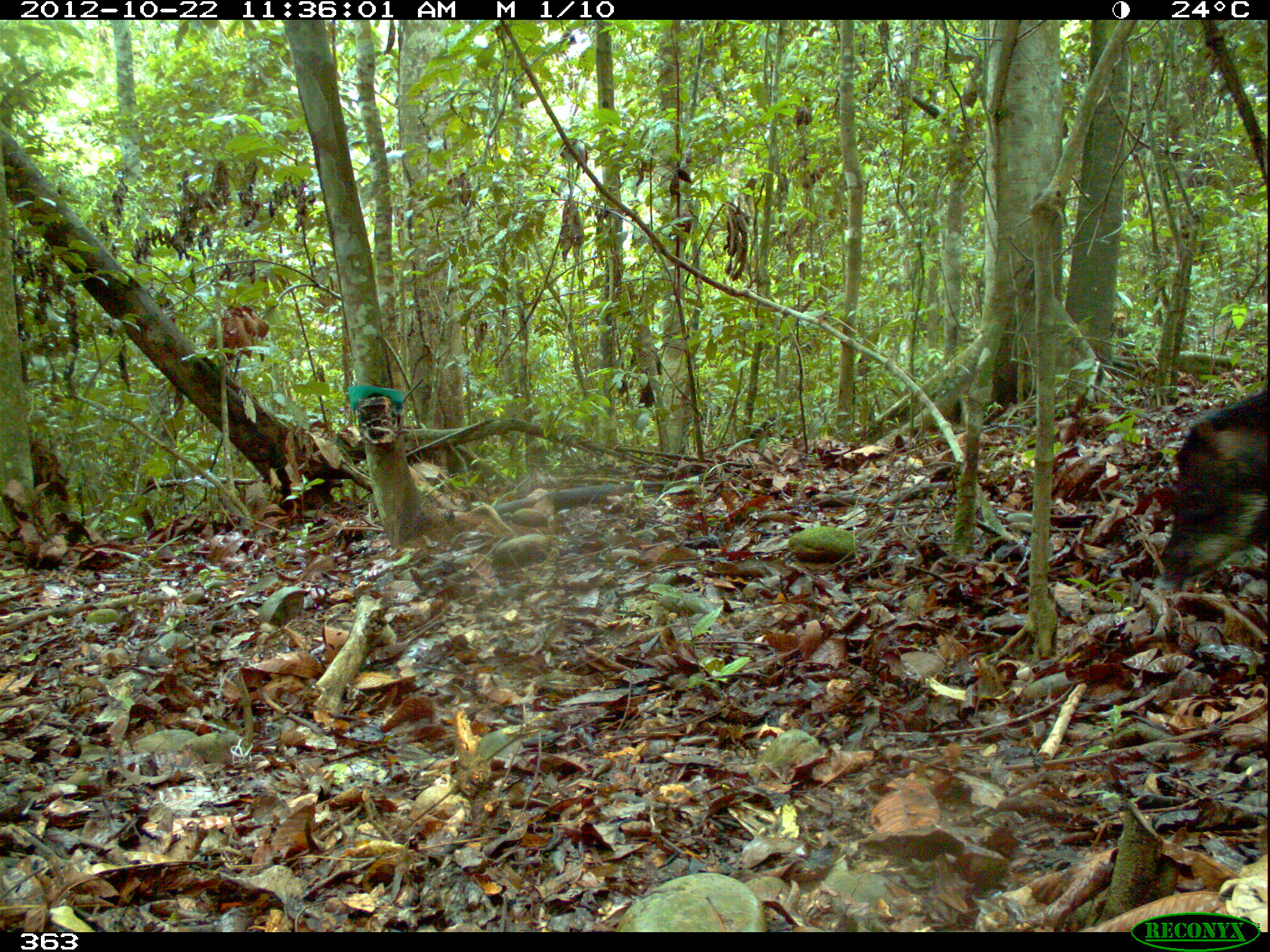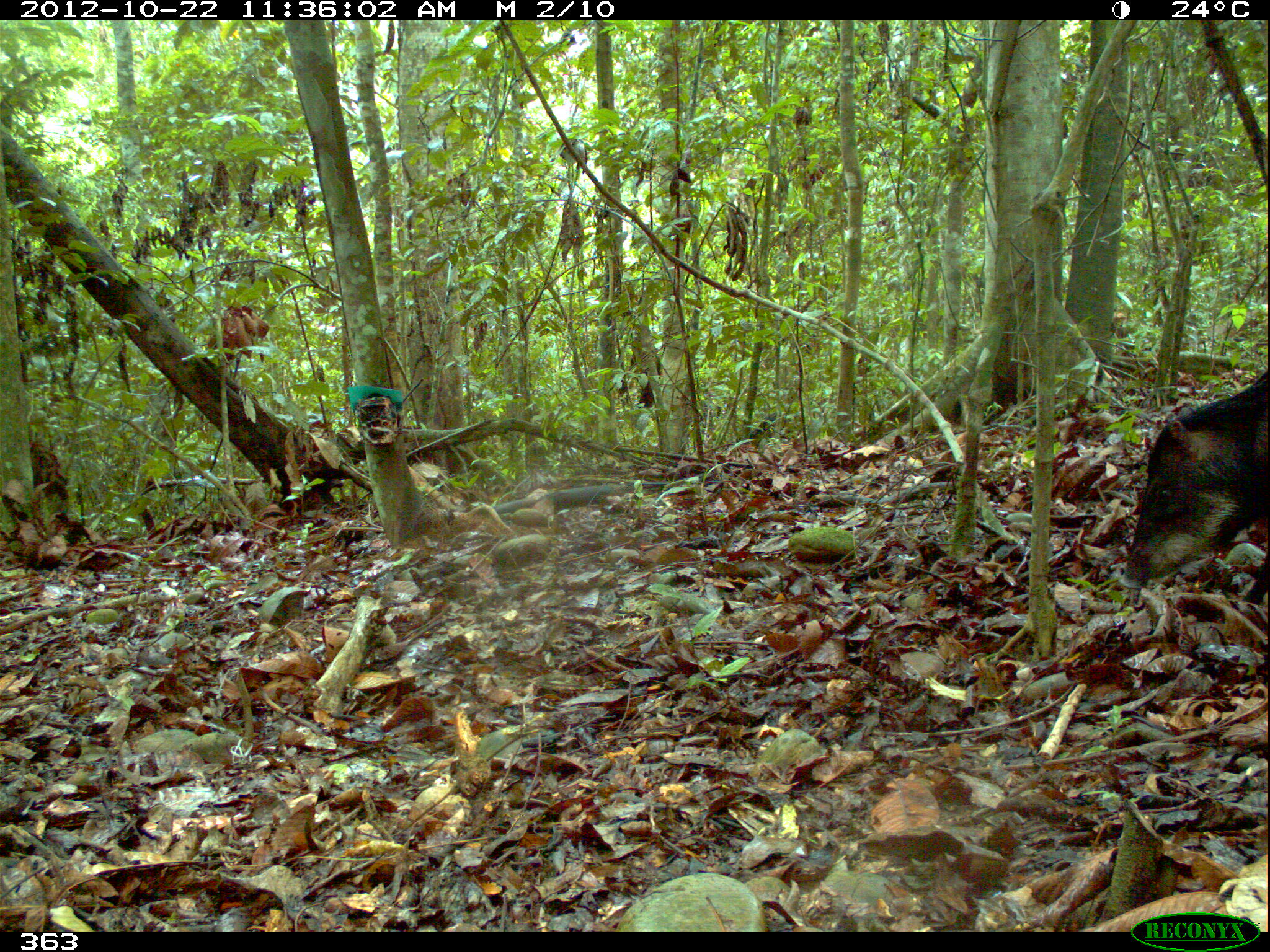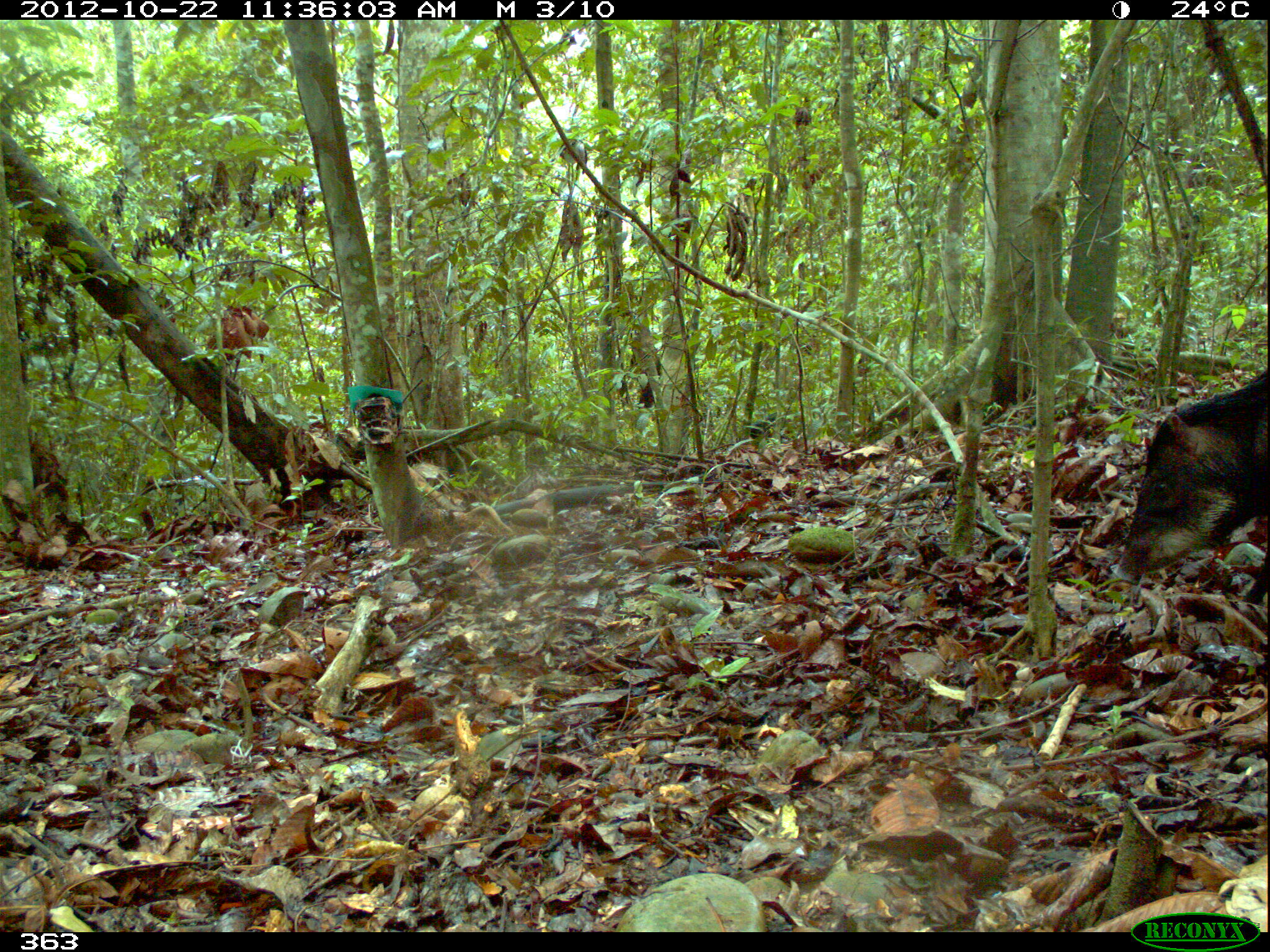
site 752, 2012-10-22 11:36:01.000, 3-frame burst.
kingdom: Animalia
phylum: Chordata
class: Mammalia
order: Artiodactyla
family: Tayassuidae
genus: Tayassu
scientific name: Tayassu pecari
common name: white-lipped peccary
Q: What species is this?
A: Tayassu pecari (white-lipped peccary).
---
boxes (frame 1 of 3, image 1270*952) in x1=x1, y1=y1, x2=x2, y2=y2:
tayassu pecari: x1=1151, y1=382, x2=1270, y2=595